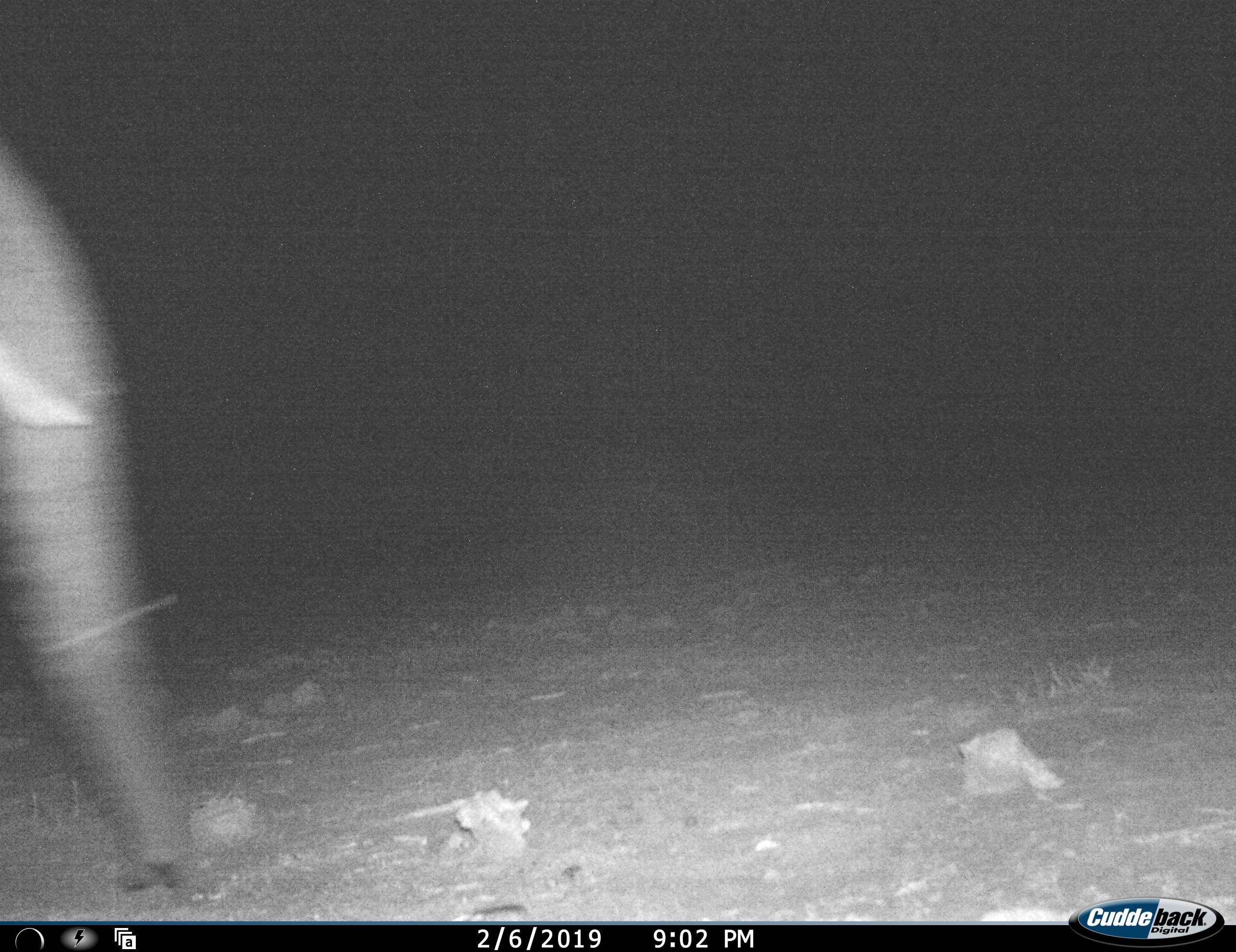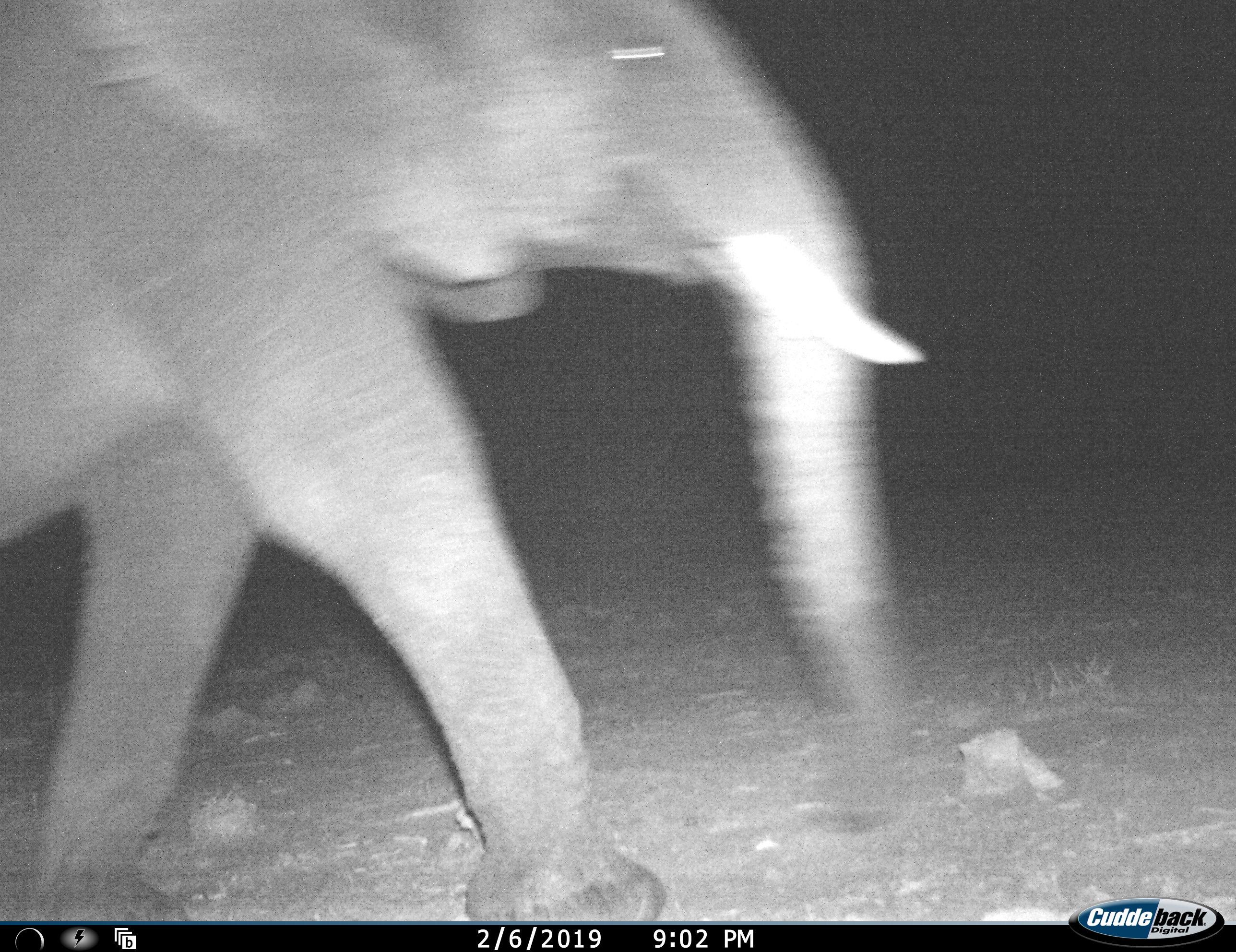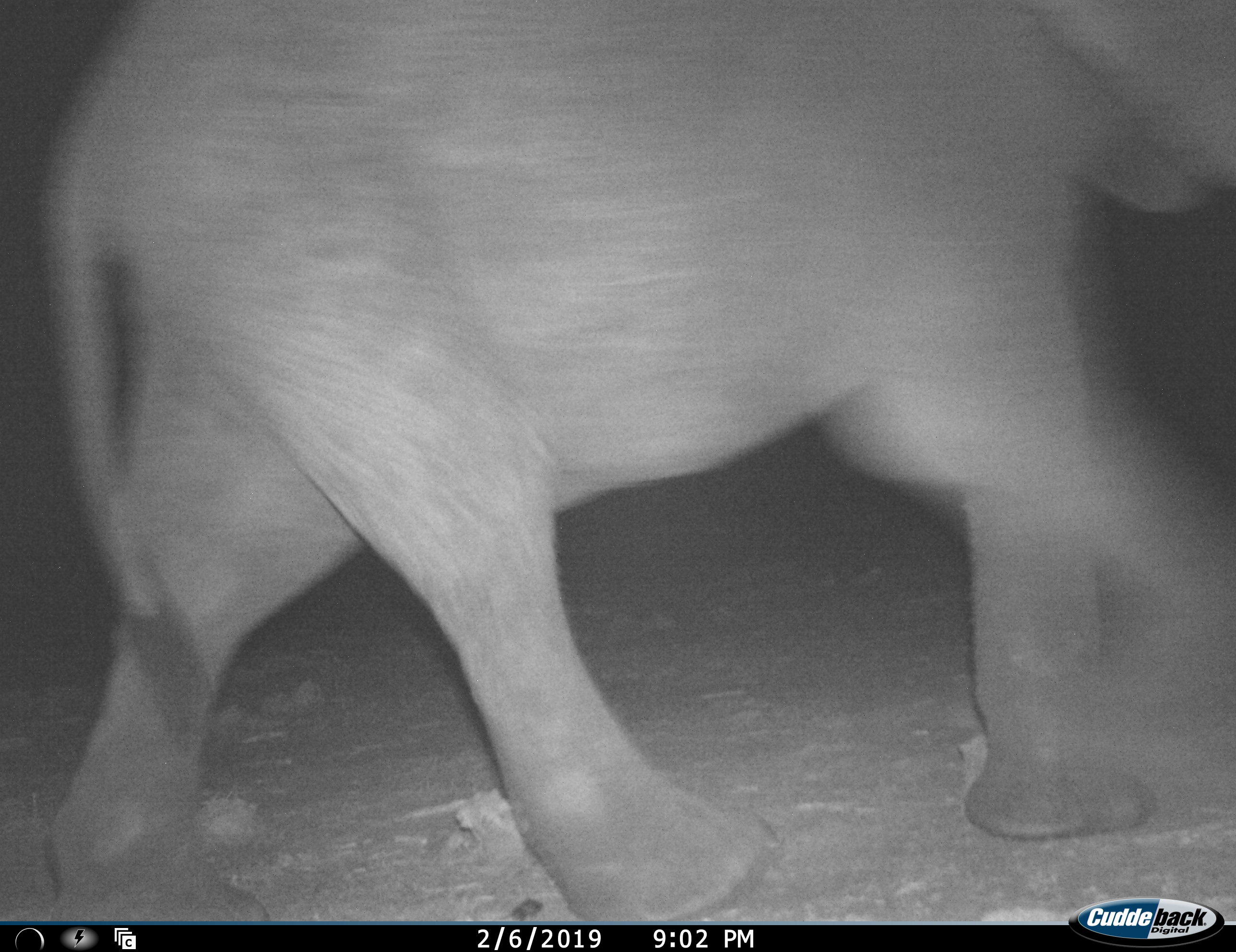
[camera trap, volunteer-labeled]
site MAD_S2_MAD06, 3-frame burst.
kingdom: Animalia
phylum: Chordata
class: Mammalia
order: Proboscidea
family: Elephantidae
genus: Loxodonta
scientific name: Loxodonta africana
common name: african bush elephant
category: elephant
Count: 1.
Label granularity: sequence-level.